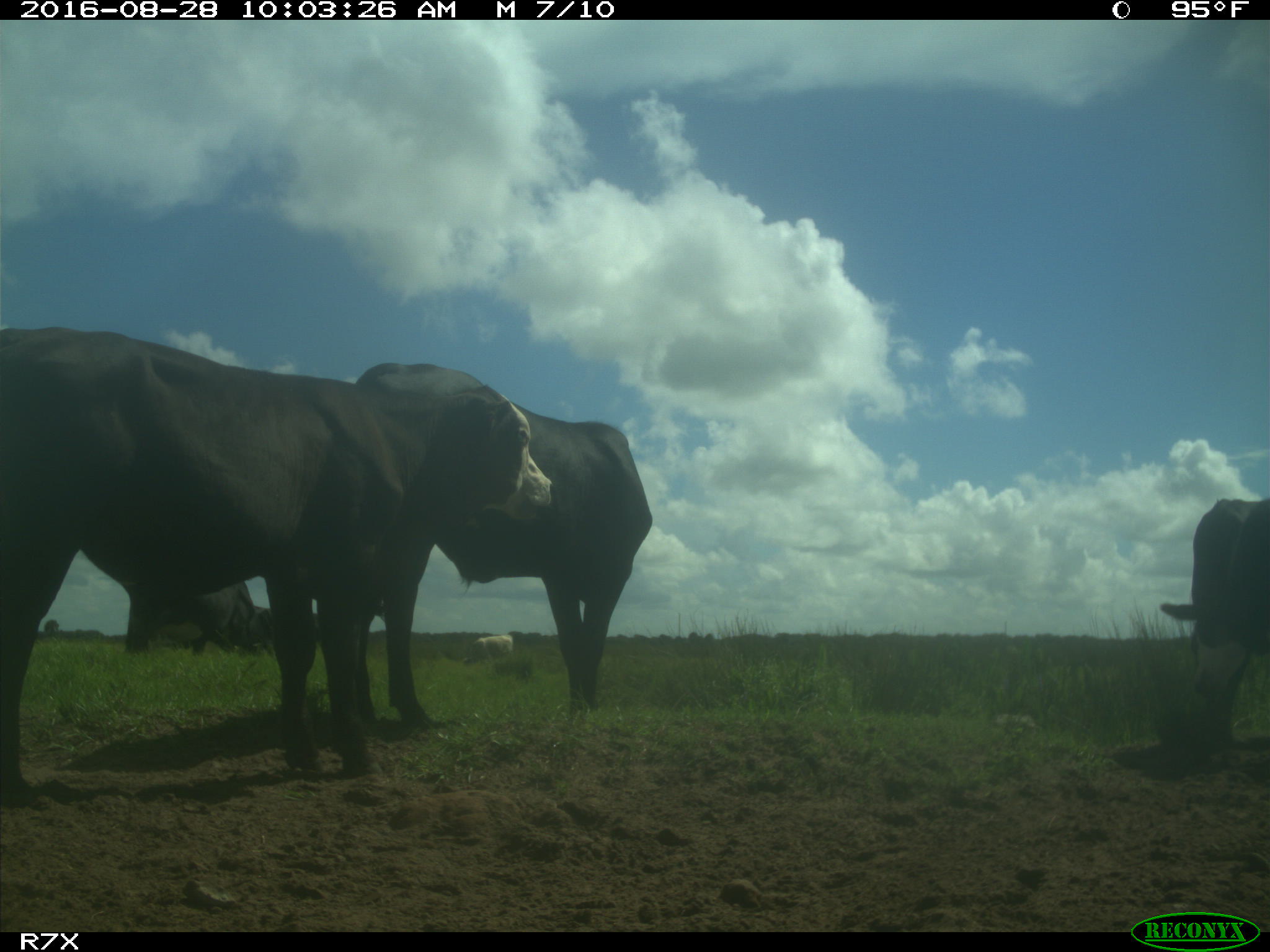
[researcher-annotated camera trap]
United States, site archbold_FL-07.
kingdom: Animalia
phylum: Chordata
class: Mammalia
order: Artiodactyla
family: Bovidae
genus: Bos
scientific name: Bos taurus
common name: domestic cow